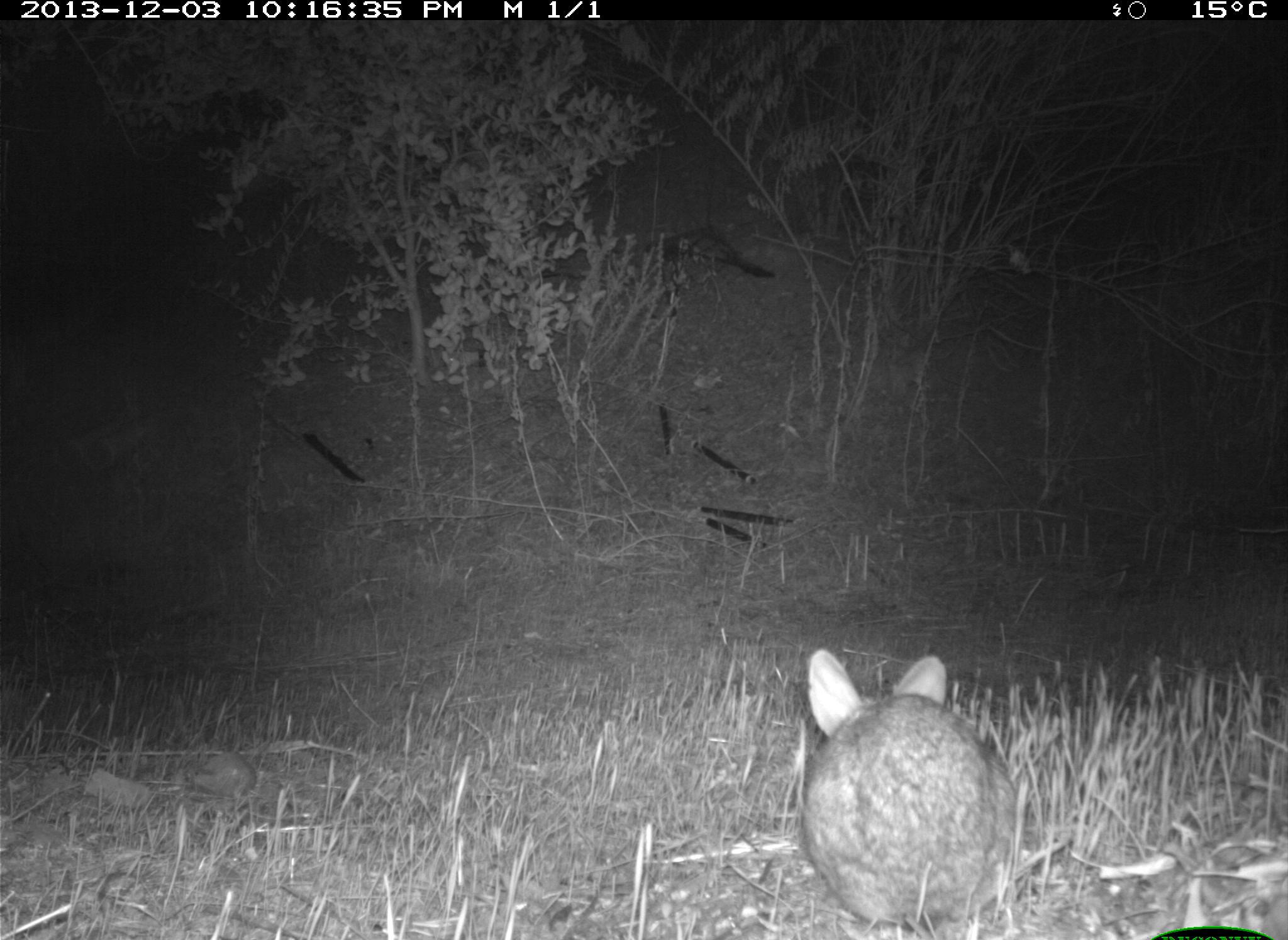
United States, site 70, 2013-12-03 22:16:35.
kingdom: Animalia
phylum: Chordata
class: Mammalia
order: Lagomorpha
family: Leporidae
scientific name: Leporidae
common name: rabbits and hares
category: rabbit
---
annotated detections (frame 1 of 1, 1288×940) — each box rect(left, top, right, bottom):
rabbit: rect(797, 648, 1024, 924)